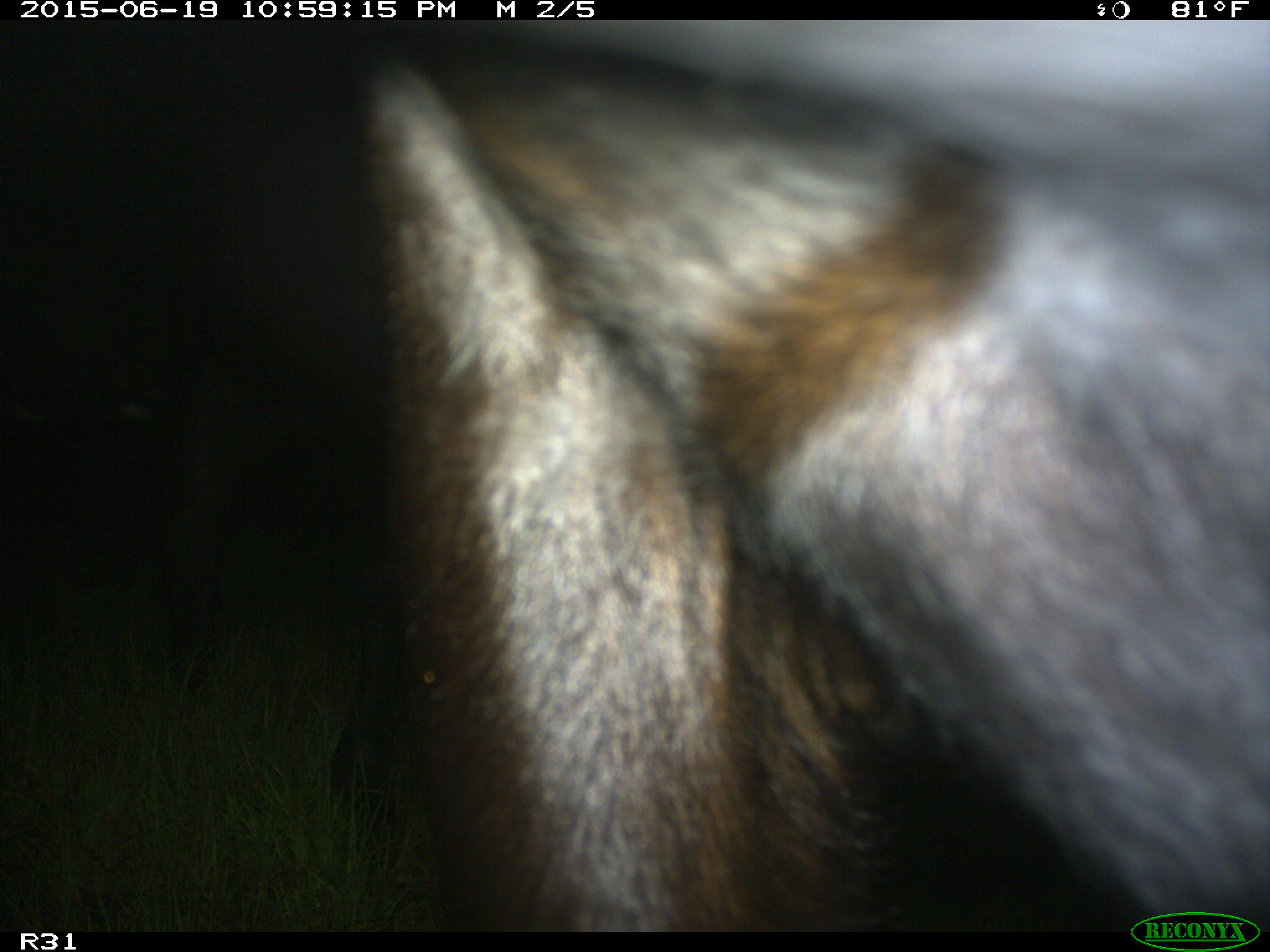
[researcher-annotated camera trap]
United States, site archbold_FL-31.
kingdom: Animalia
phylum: Chordata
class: Mammalia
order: Artiodactyla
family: Bovidae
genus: Bos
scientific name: Bos taurus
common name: domestic cow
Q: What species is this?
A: Bos taurus (domestic cow).